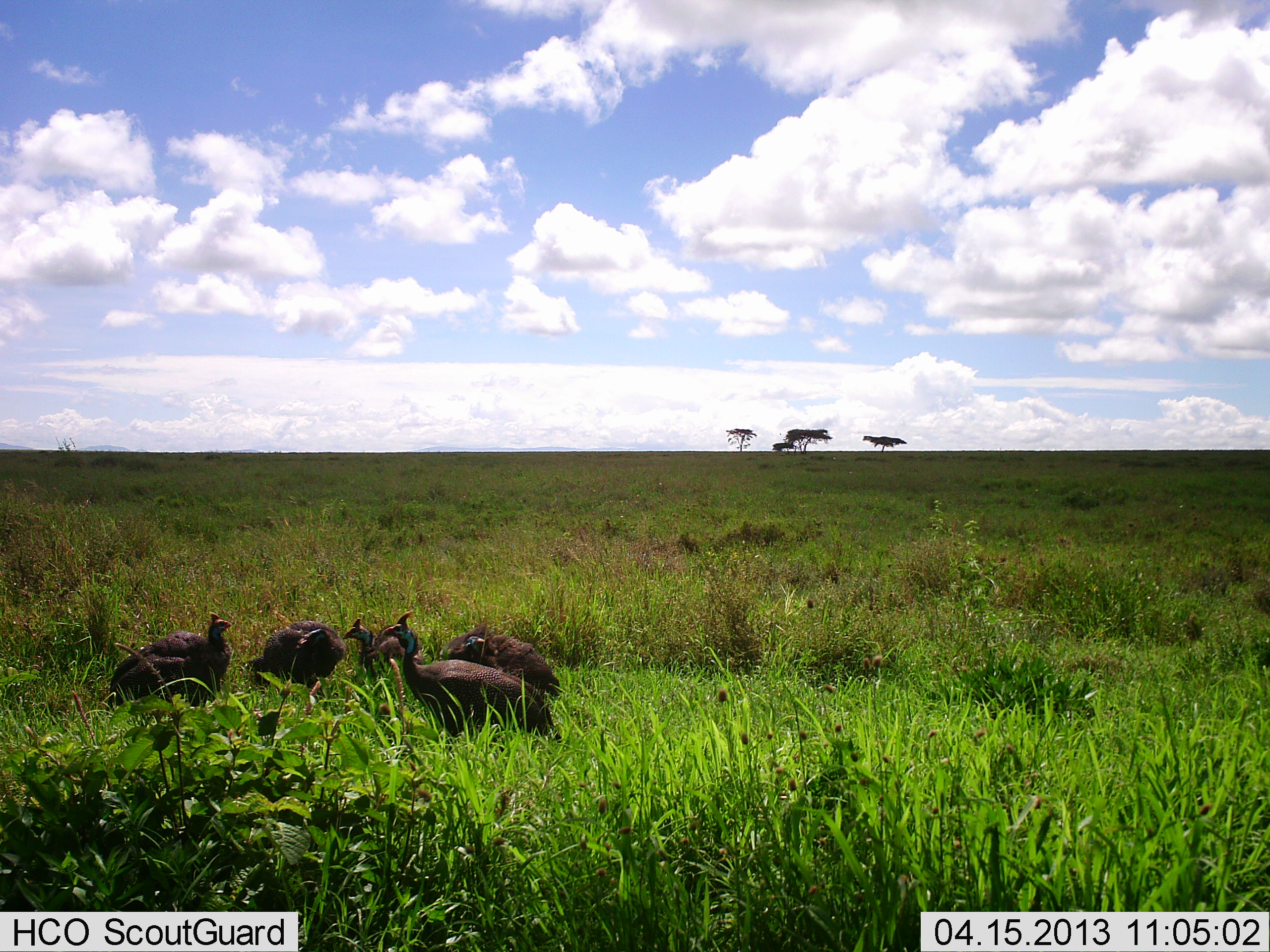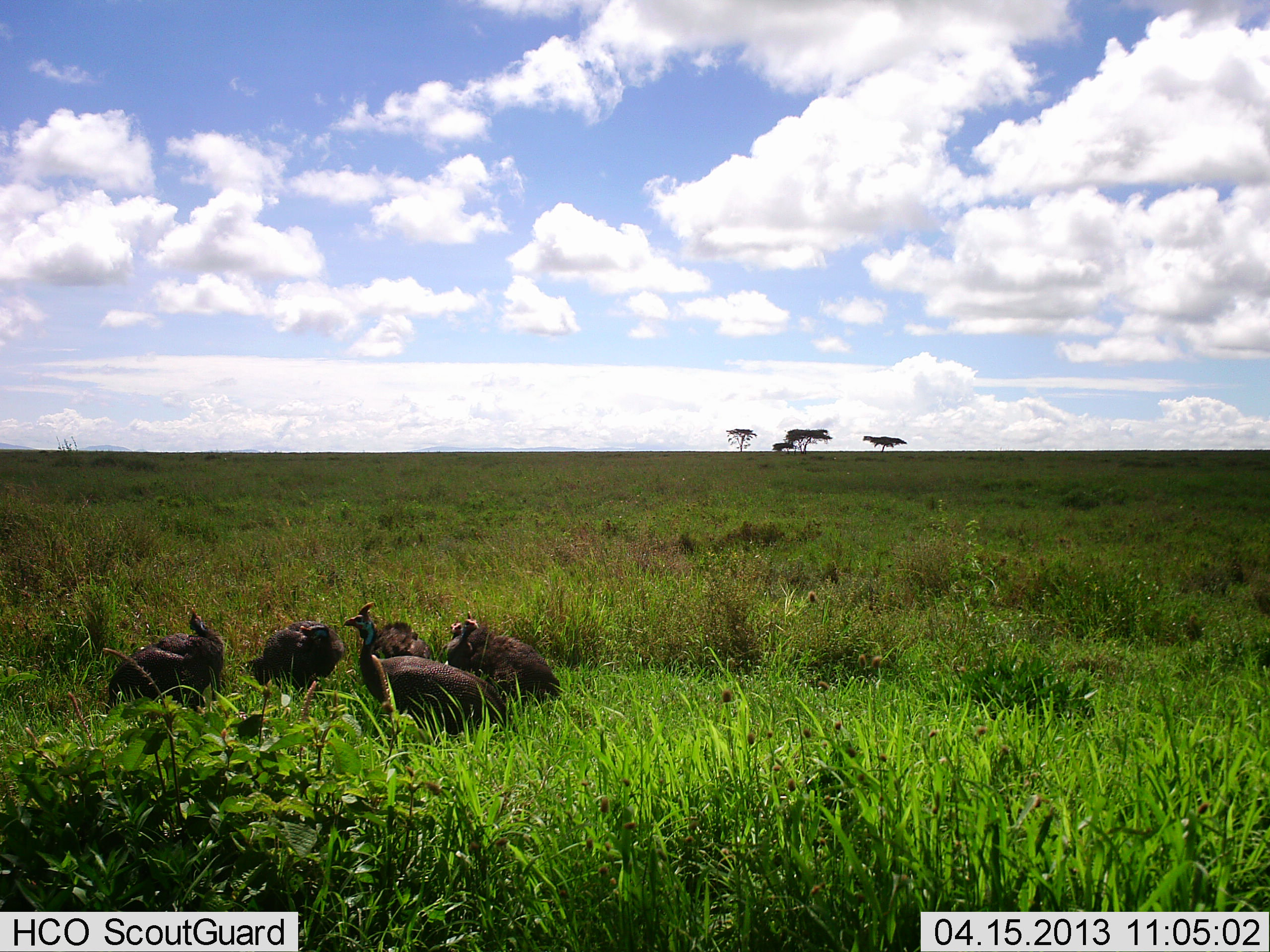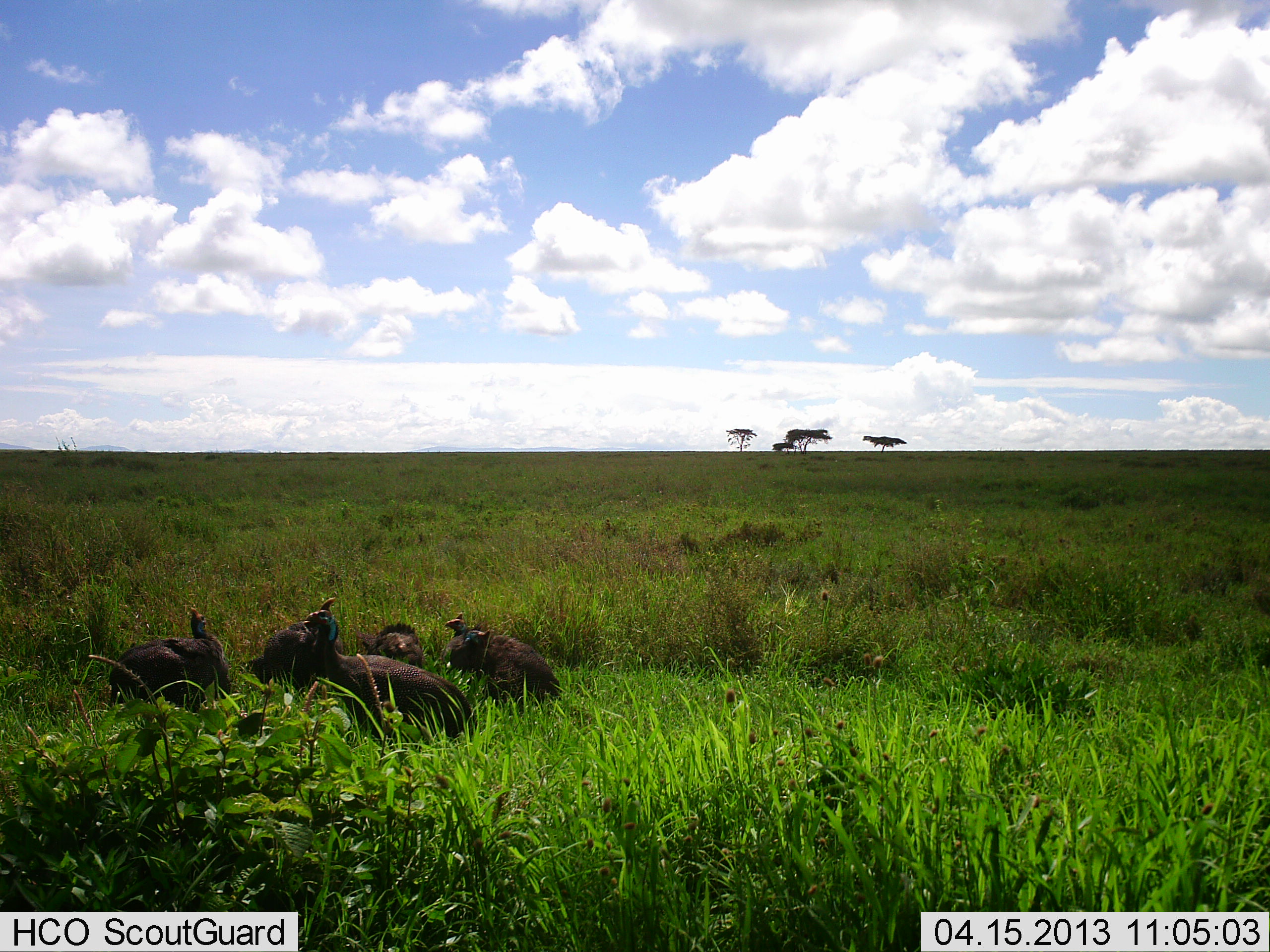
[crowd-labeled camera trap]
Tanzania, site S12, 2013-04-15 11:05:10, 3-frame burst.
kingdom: Animalia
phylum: Chordata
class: Aves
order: Galliformes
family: Numididae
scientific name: Numididae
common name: guinea fowl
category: guineafowl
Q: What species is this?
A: Guineafowl (guinea fowl) (Numididae).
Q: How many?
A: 5.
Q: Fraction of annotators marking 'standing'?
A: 58%.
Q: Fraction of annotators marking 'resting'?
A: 16%.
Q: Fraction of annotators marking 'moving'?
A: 37%.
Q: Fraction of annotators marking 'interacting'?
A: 18%.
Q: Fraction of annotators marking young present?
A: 0%.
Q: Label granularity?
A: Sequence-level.